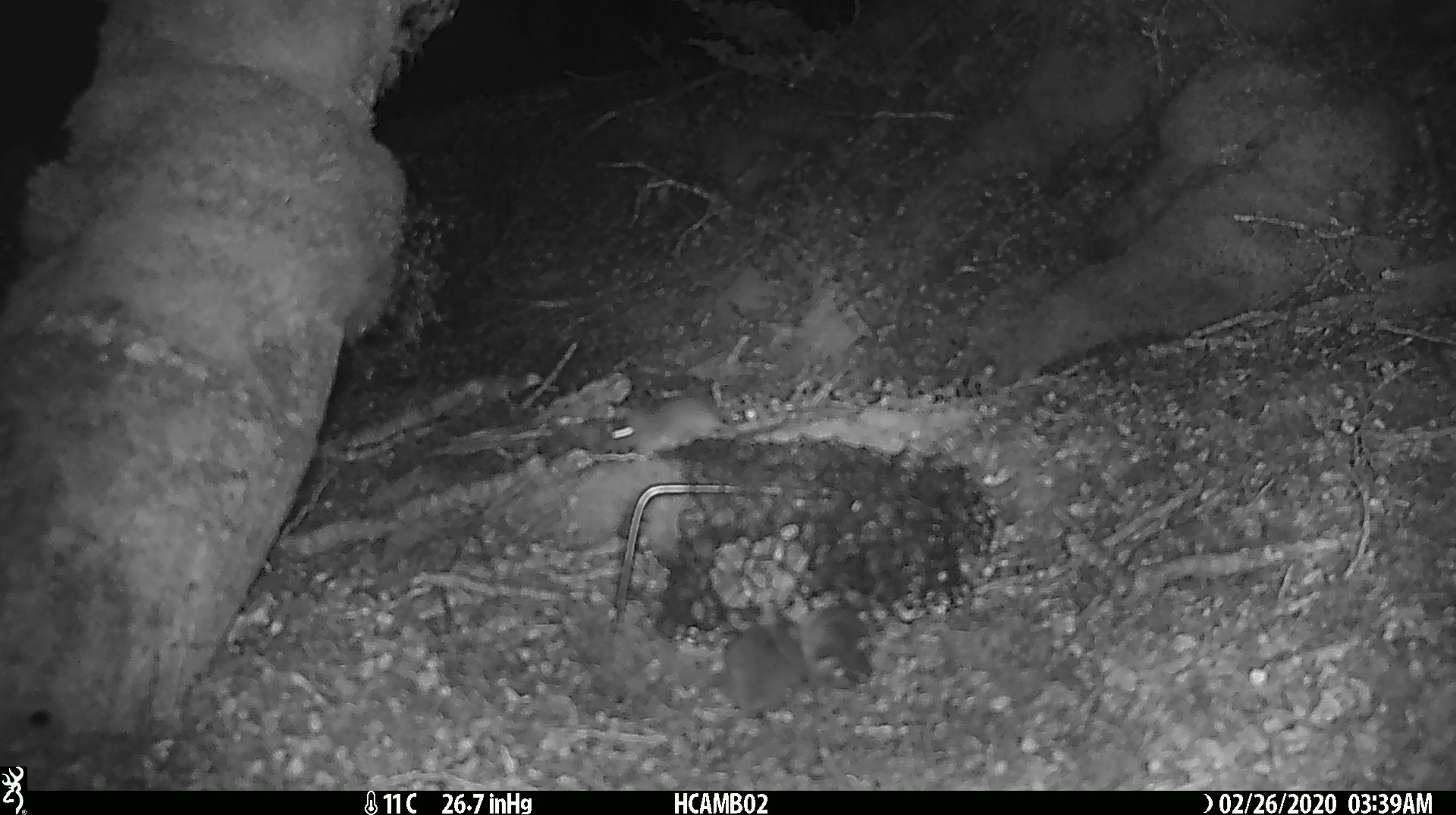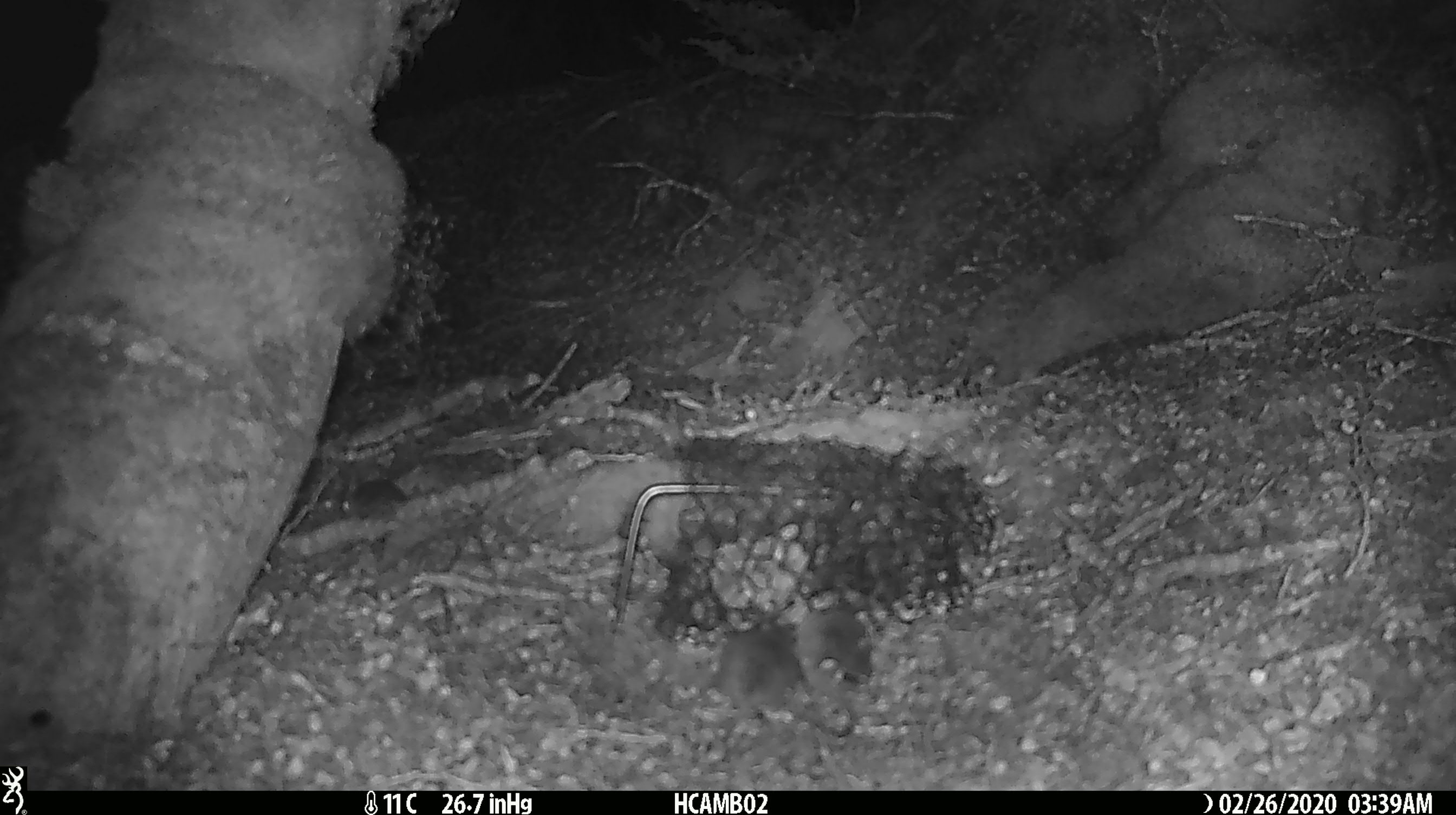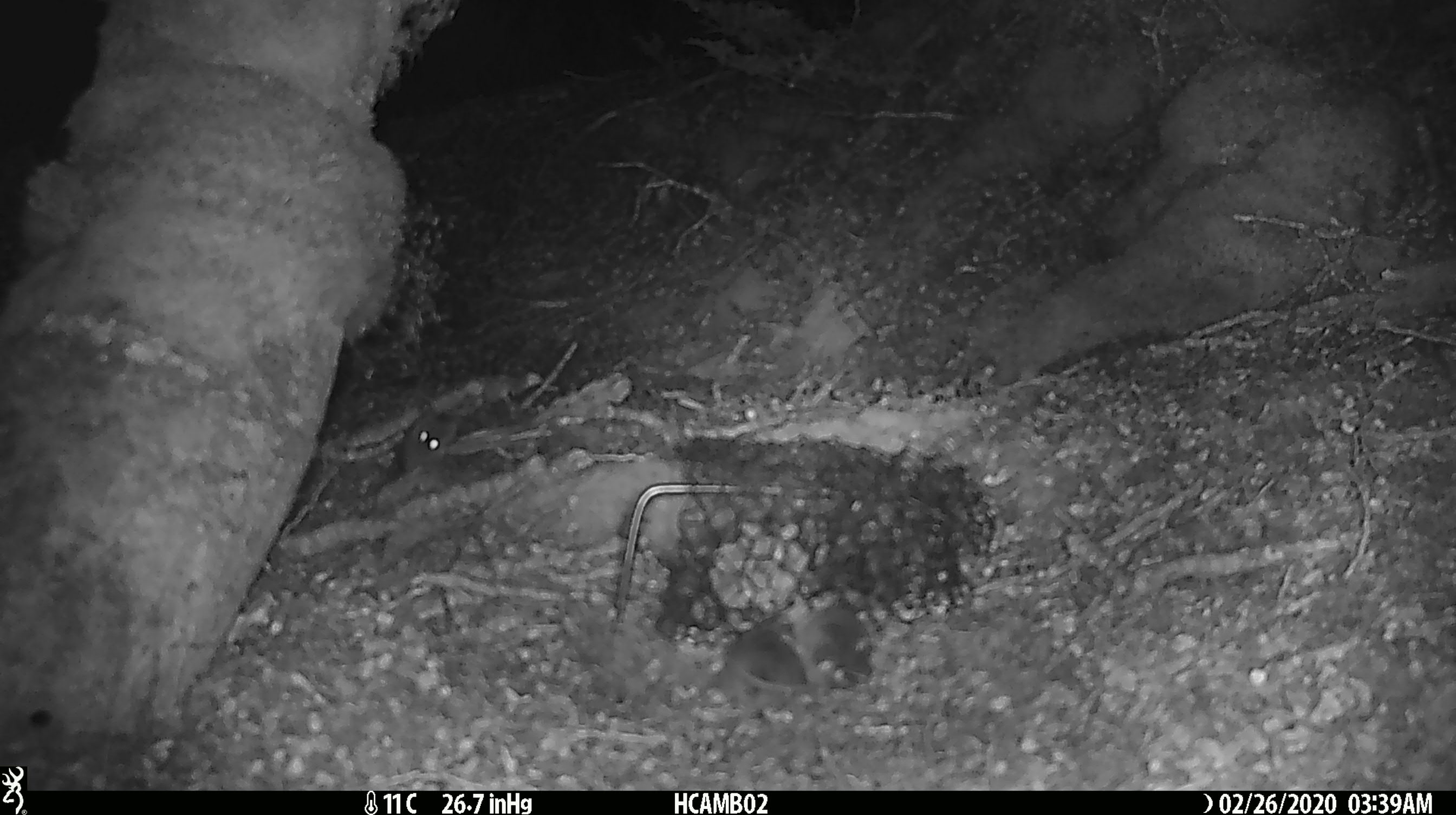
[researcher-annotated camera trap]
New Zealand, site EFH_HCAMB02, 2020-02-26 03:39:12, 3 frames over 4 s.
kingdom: Animalia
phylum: Chordata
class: Mammalia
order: Rodentia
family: Muridae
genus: Mus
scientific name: Mus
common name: mouse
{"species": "mouse (Mus)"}